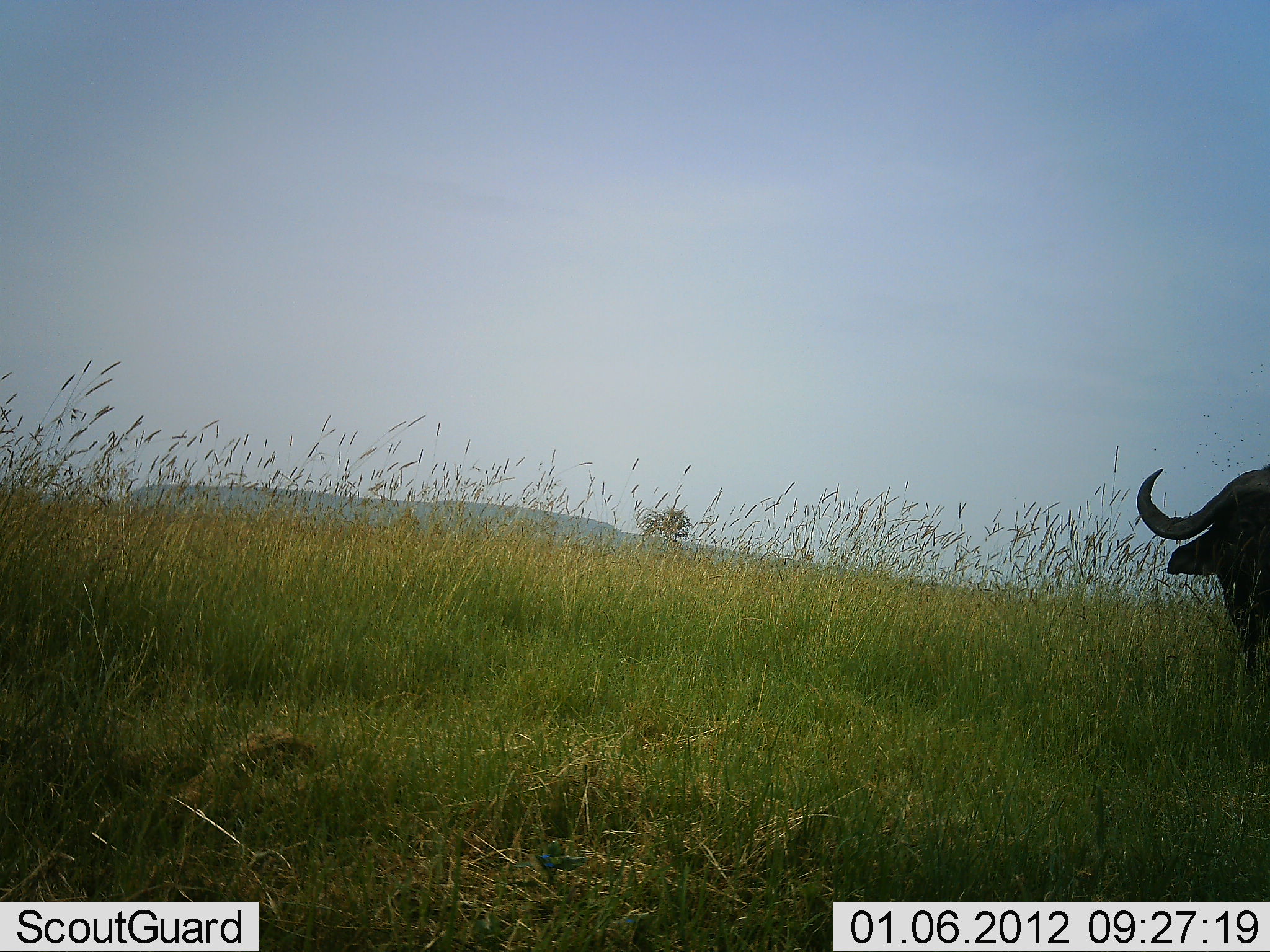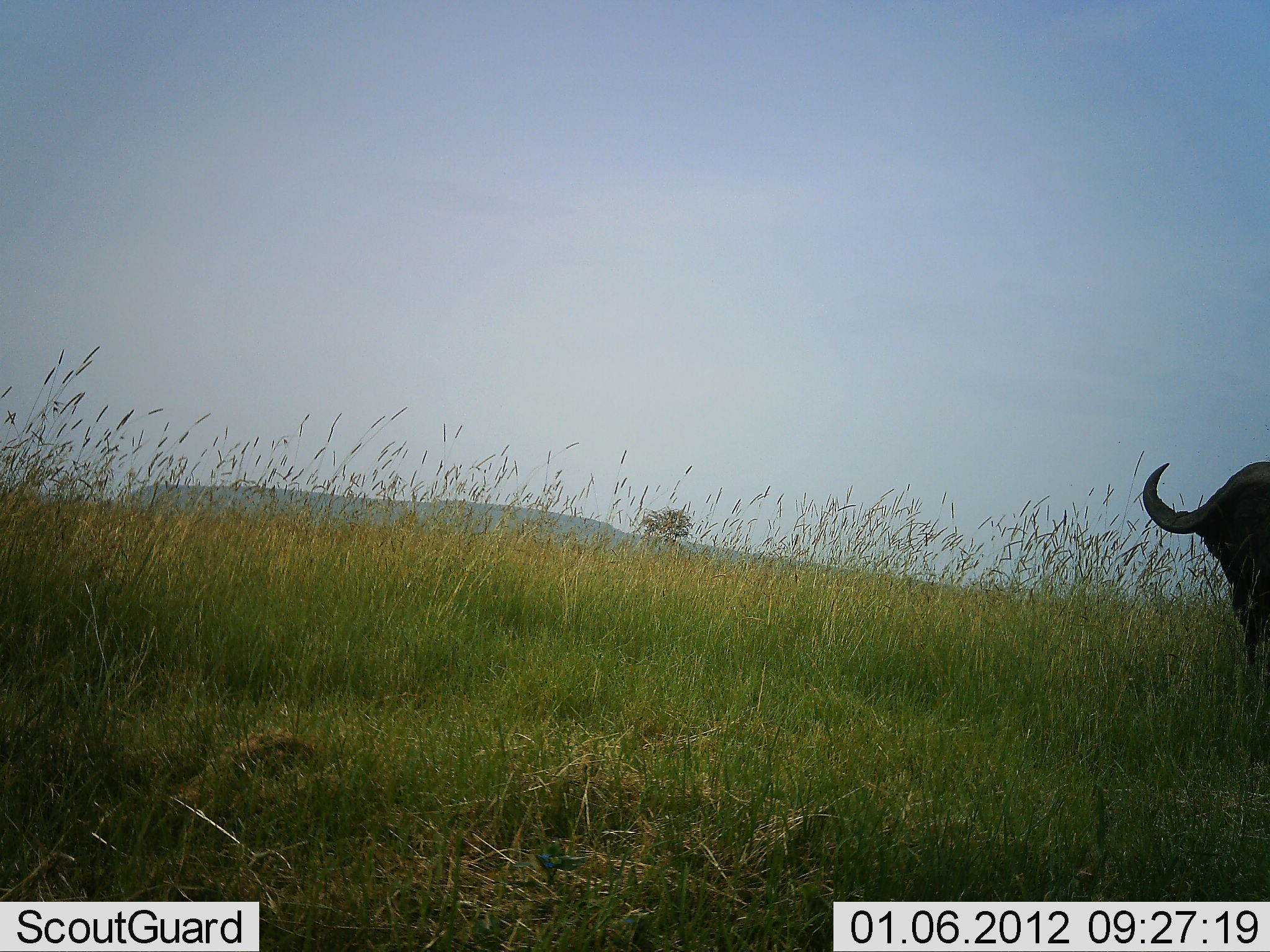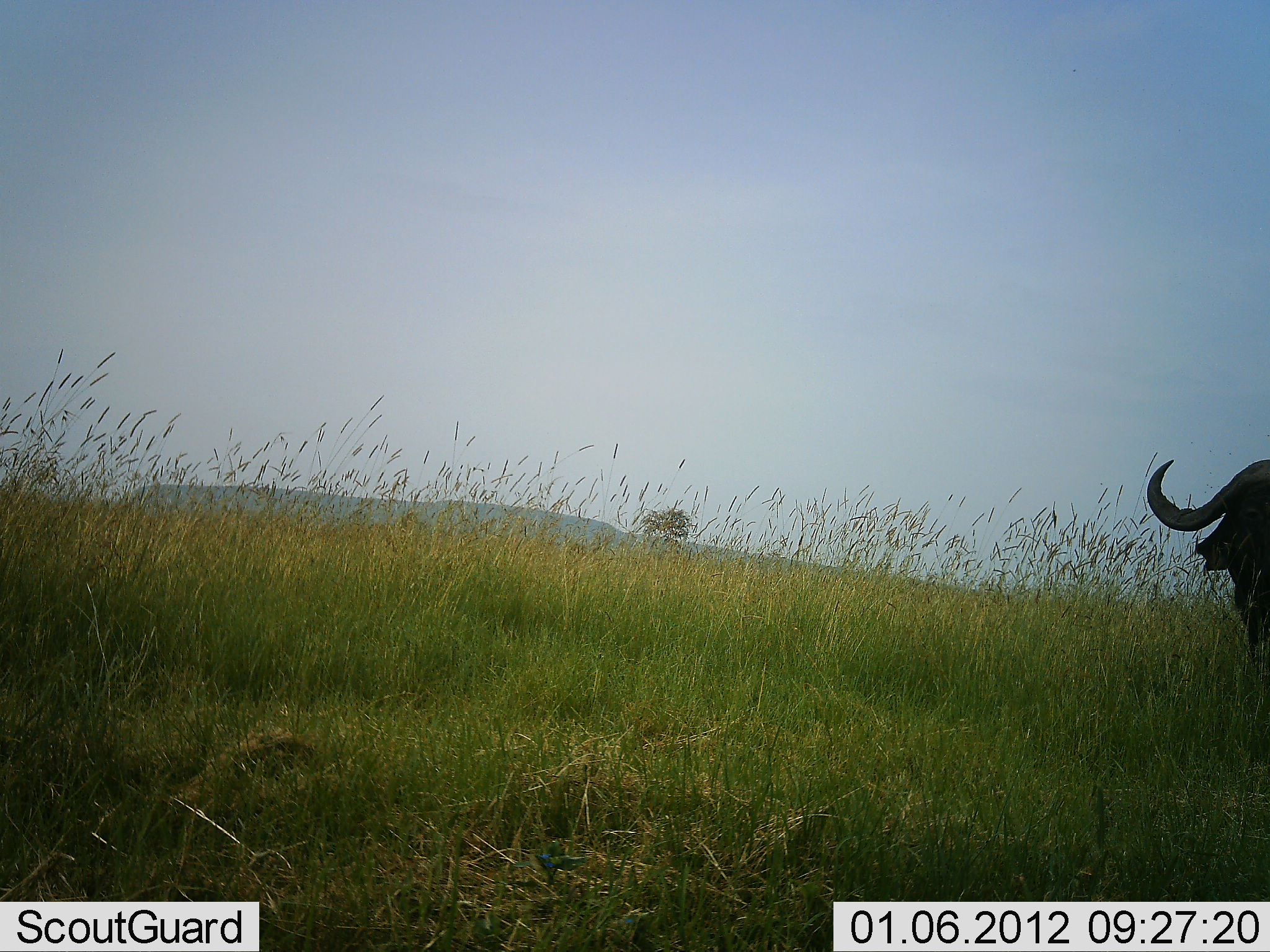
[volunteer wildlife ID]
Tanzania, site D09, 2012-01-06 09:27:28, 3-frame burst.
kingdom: Animalia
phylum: Chordata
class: Mammalia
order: Artiodactyla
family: Bovidae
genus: Syncerus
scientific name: Syncerus caffer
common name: cape buffalo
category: buffalo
Buffalo (cape buffalo) (Syncerus caffer), count 1. Behavior (volunteer vote fractions): standing 100%, resting 0%, moving 0%, interacting 8%. Young present (vote fraction): 0%. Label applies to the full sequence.